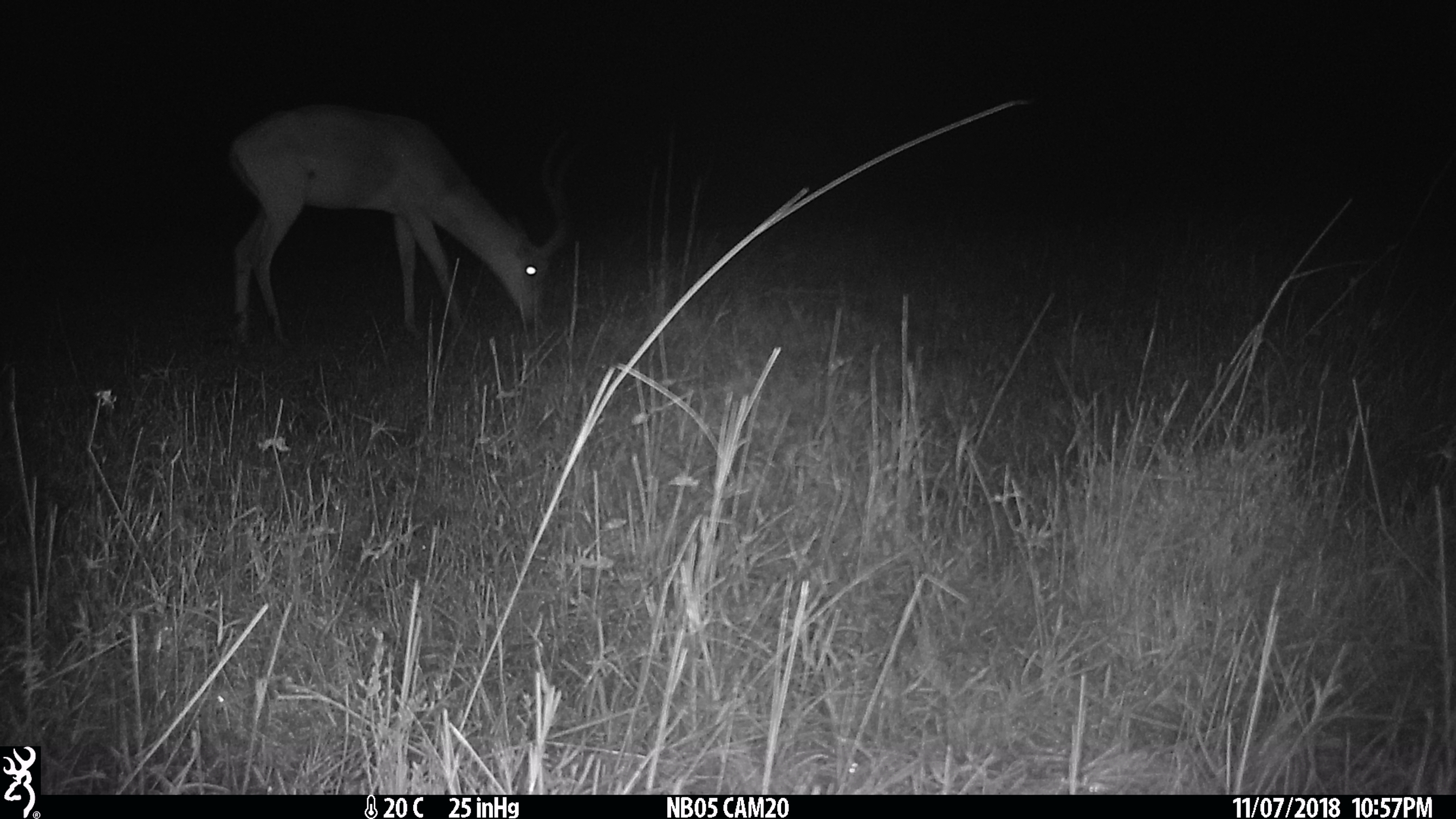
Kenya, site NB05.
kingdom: Animalia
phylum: Chordata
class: Mammalia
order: Artiodactyla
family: Bovidae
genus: Aepyceros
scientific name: Aepyceros melampus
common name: impala